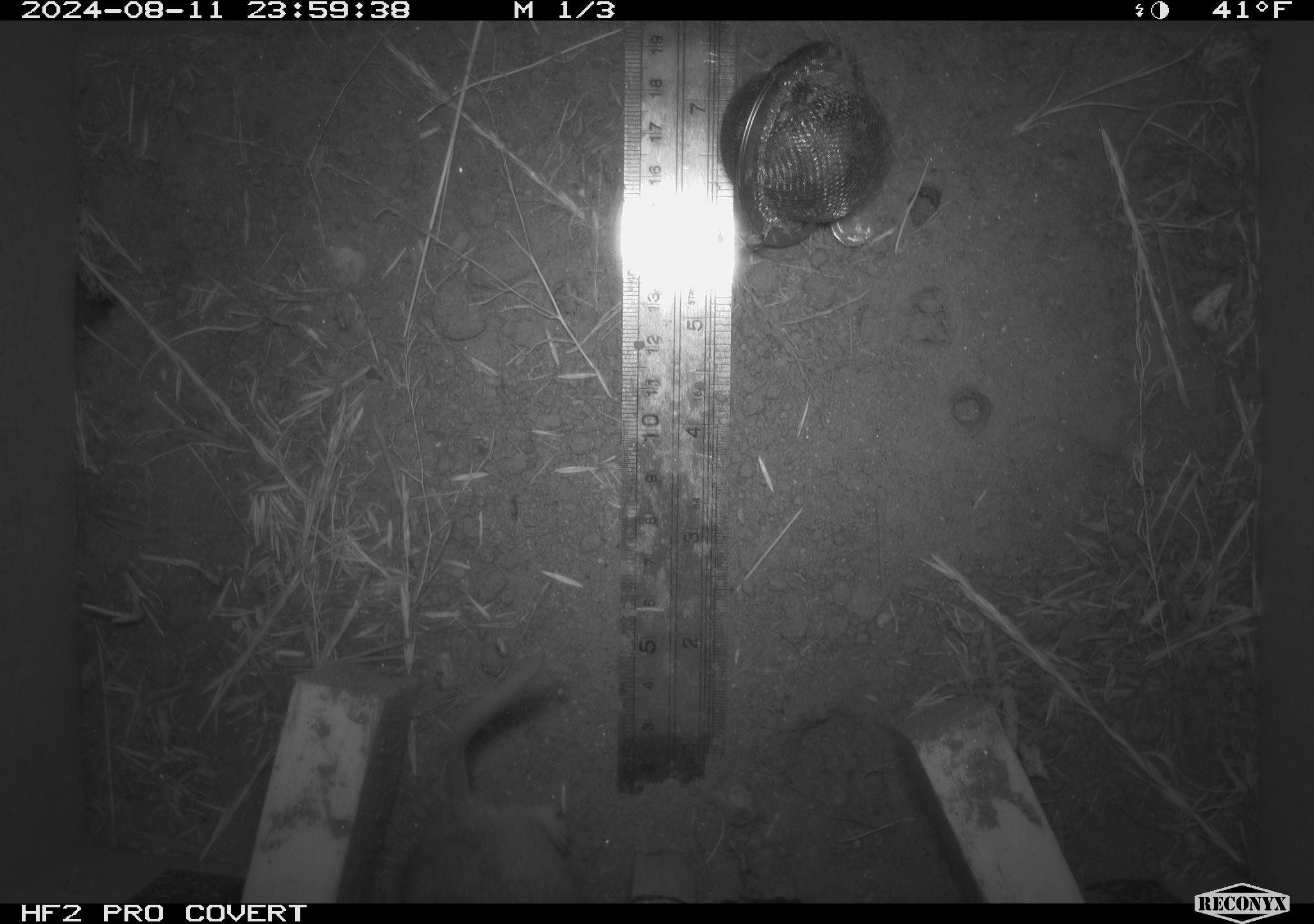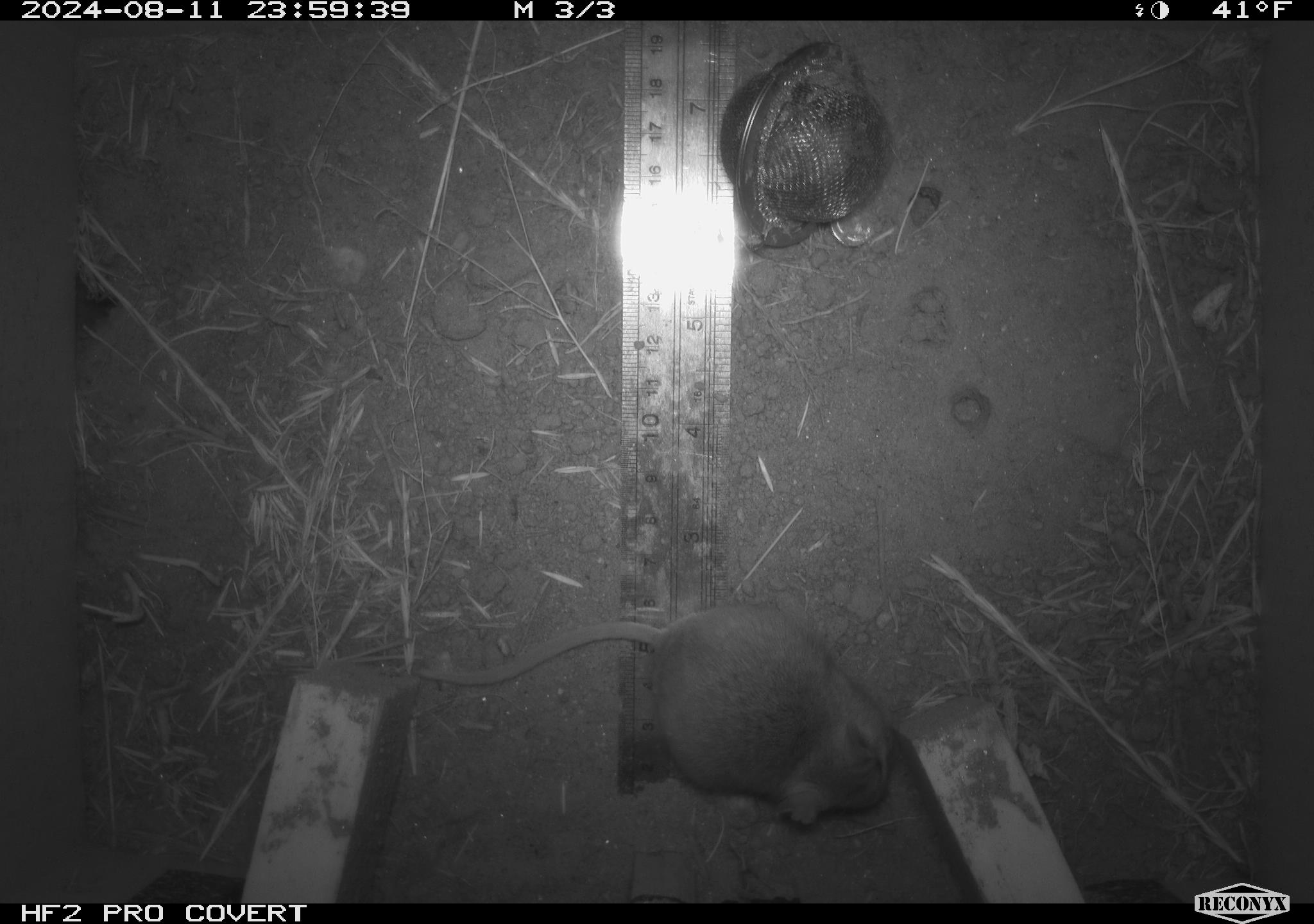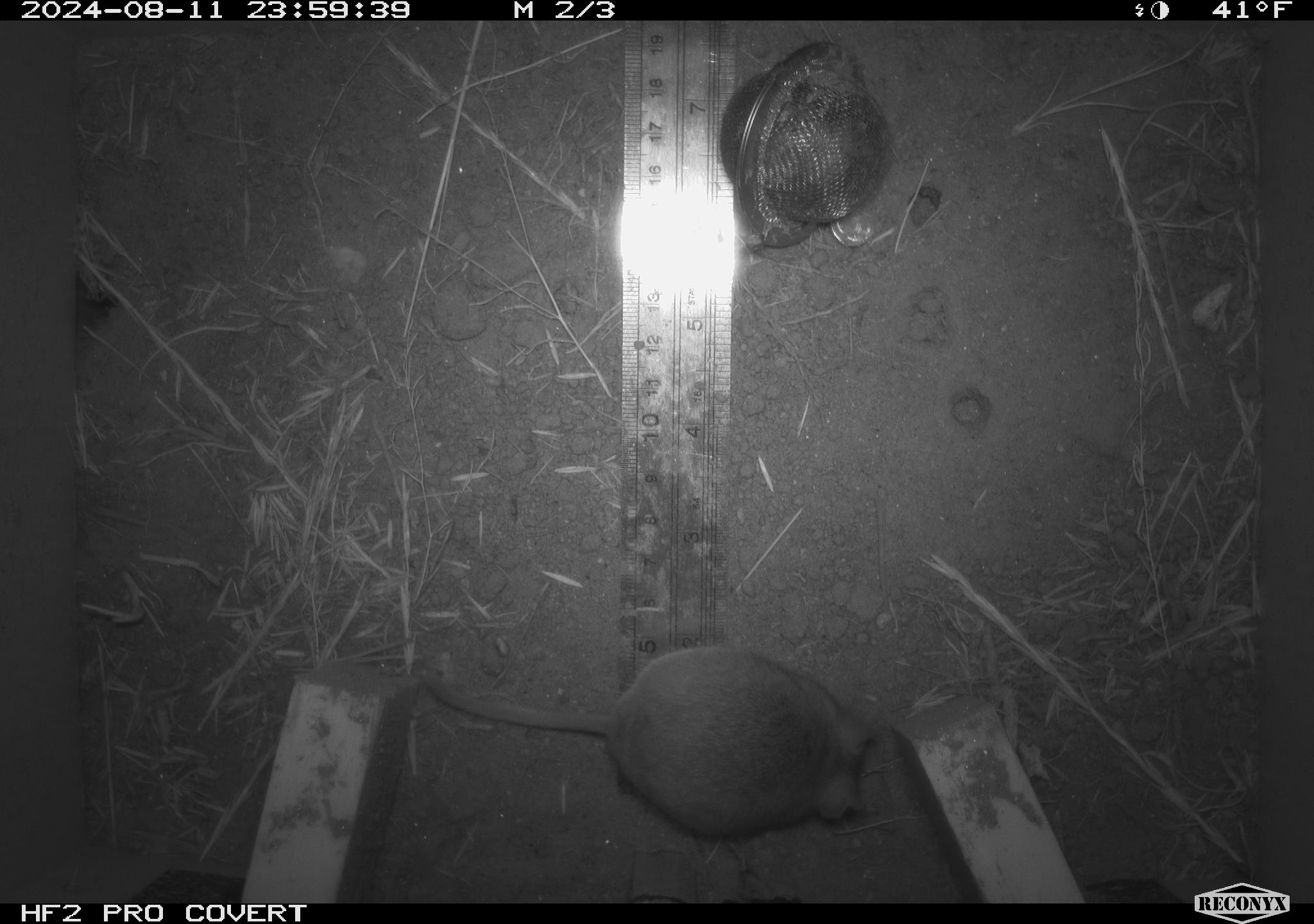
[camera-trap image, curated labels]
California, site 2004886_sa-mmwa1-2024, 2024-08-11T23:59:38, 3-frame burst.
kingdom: Animalia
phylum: Chordata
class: Mammalia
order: Rodentia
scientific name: Rodentia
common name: mouse species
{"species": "mouse species (Rodentia)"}